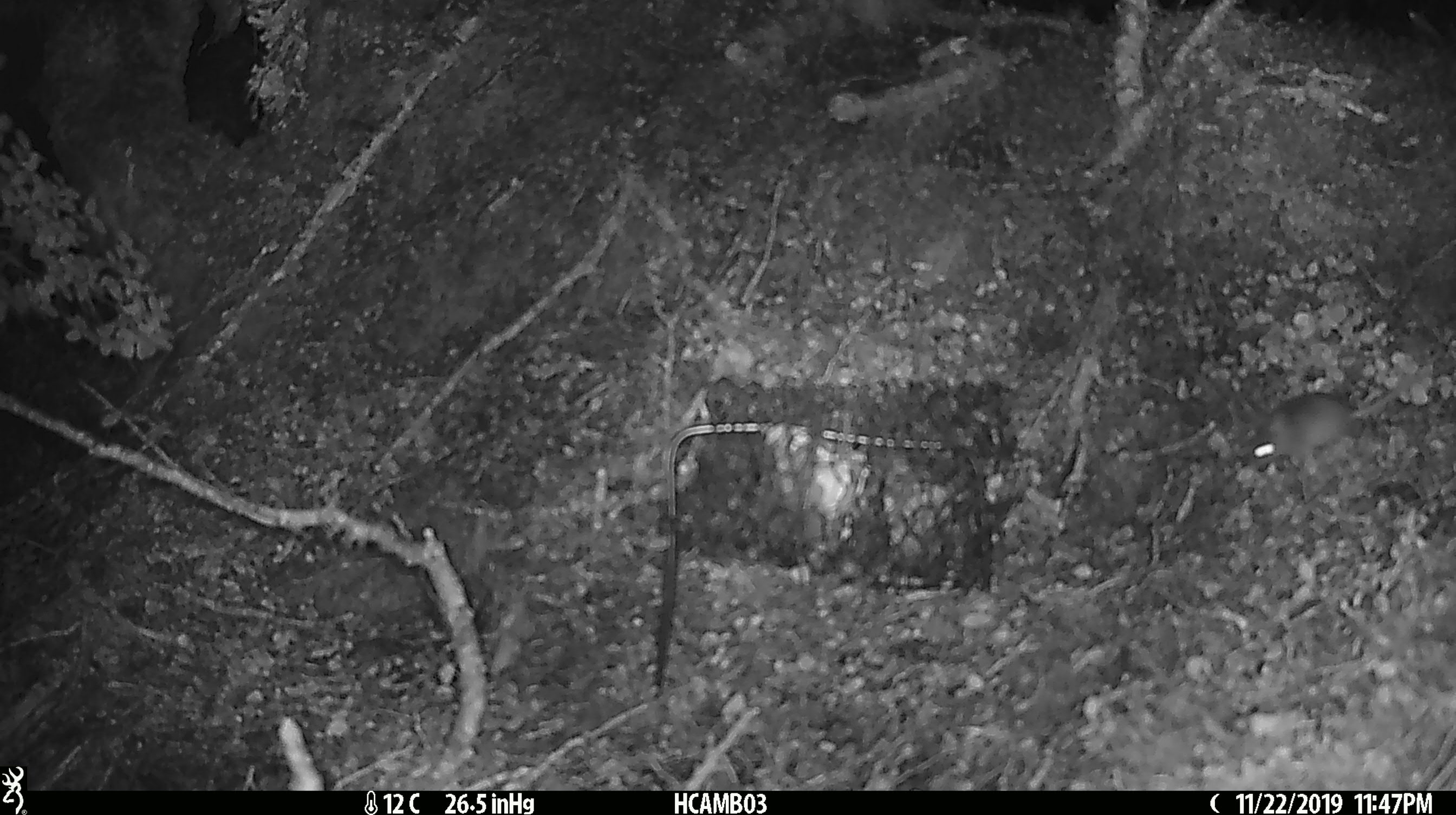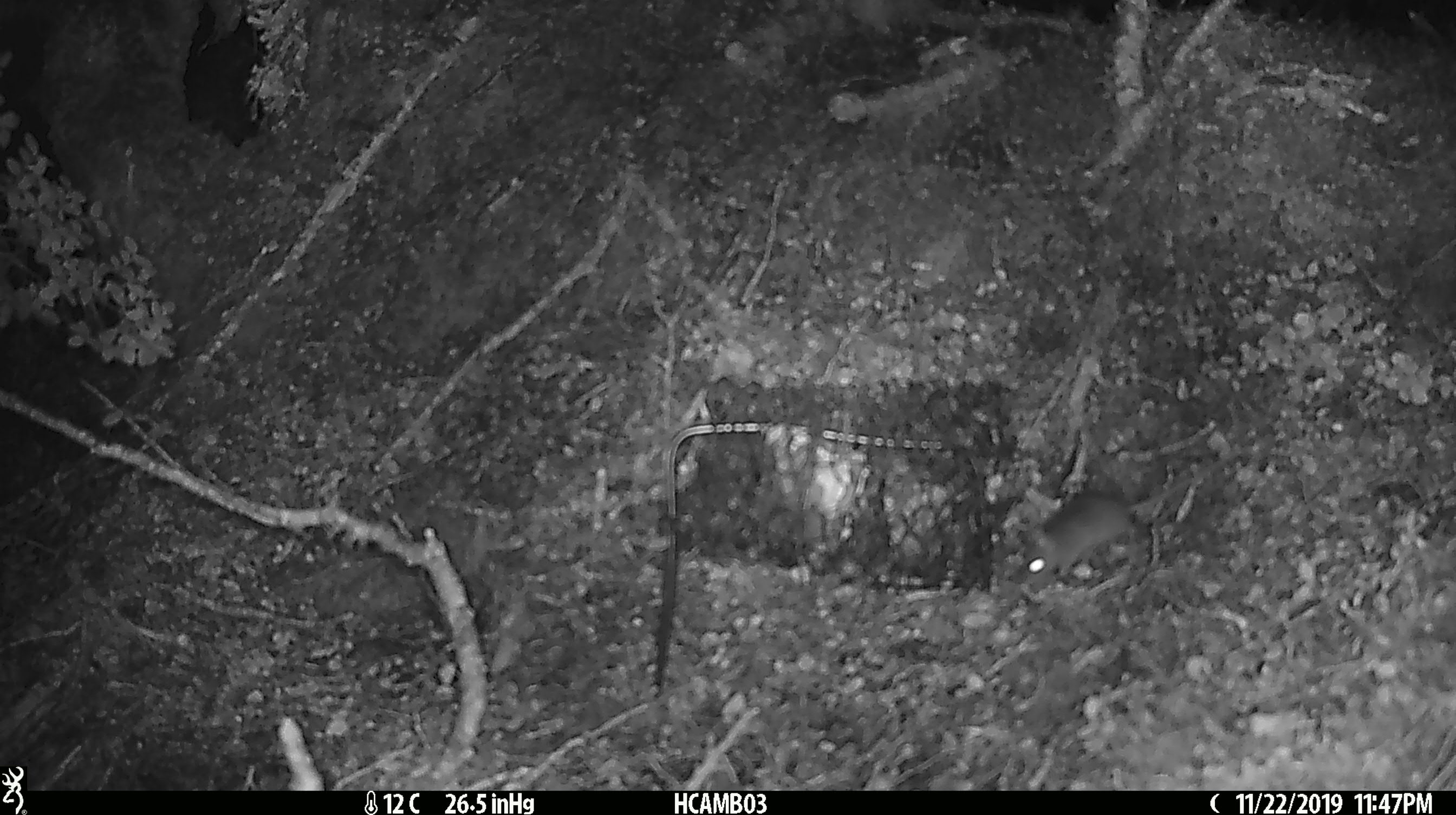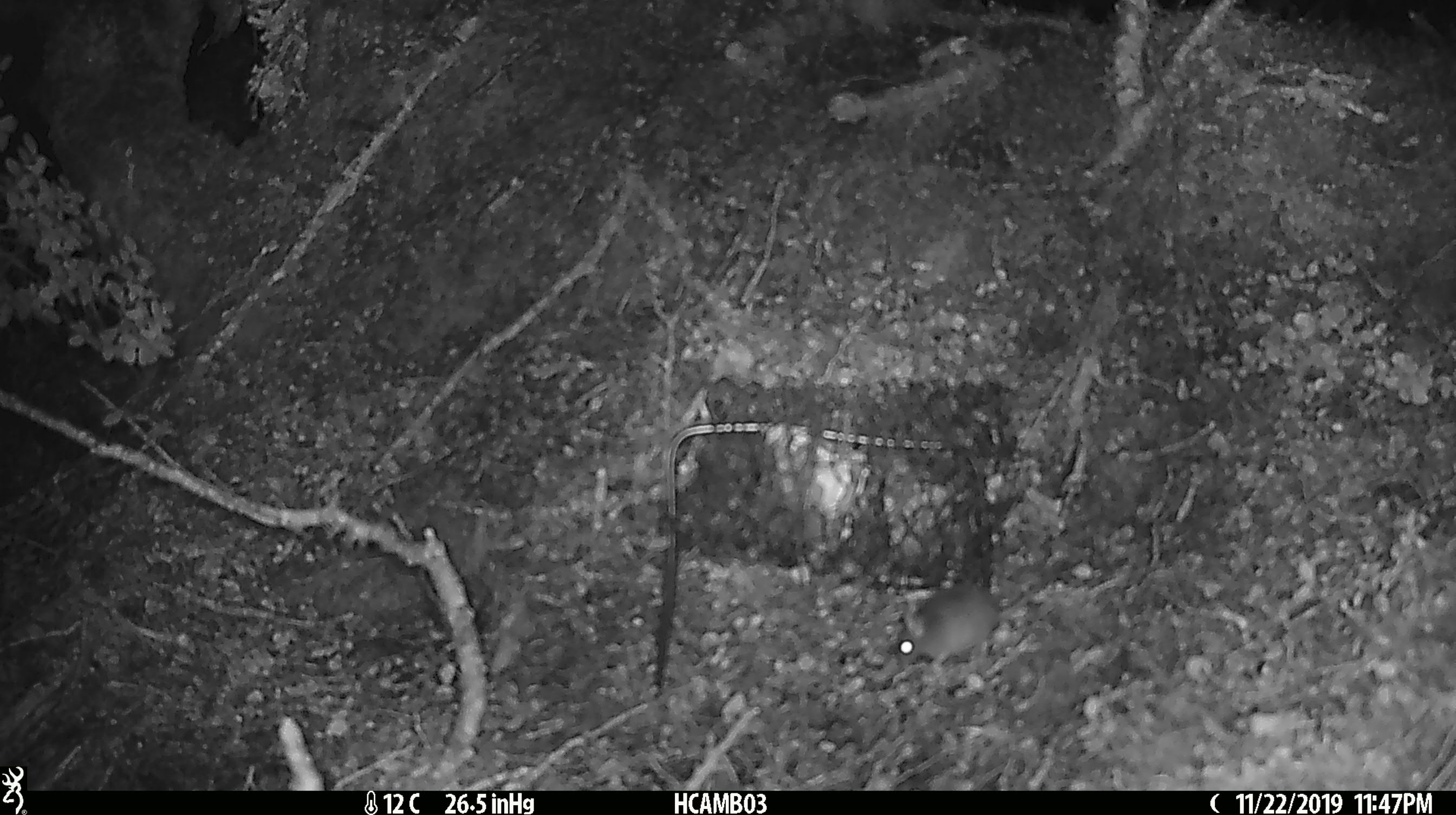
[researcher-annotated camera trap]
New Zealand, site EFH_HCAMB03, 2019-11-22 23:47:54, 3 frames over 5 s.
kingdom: Animalia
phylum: Chordata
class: Mammalia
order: Rodentia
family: Muridae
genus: Mus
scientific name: Mus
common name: mouse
Mouse (Mus).